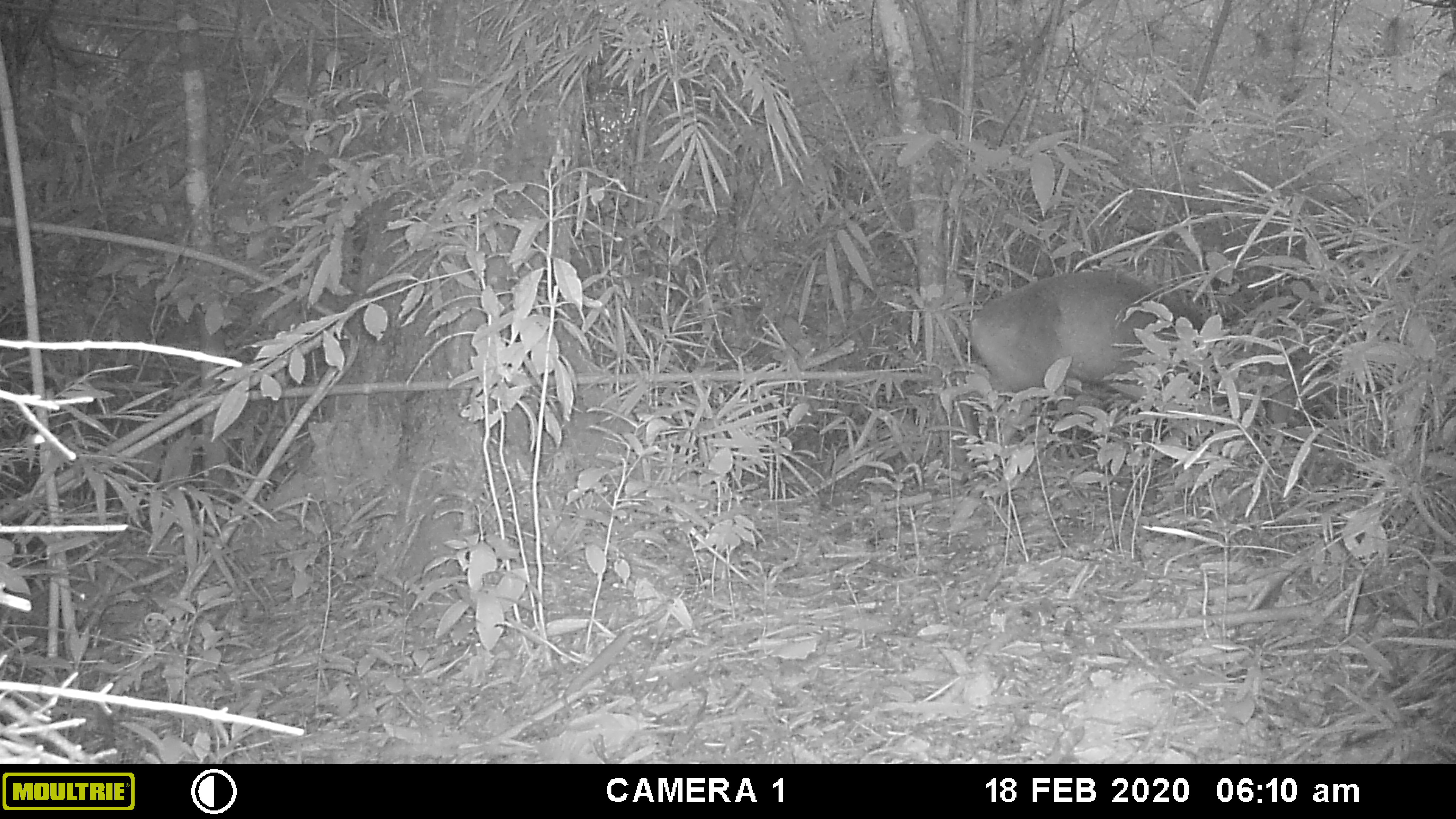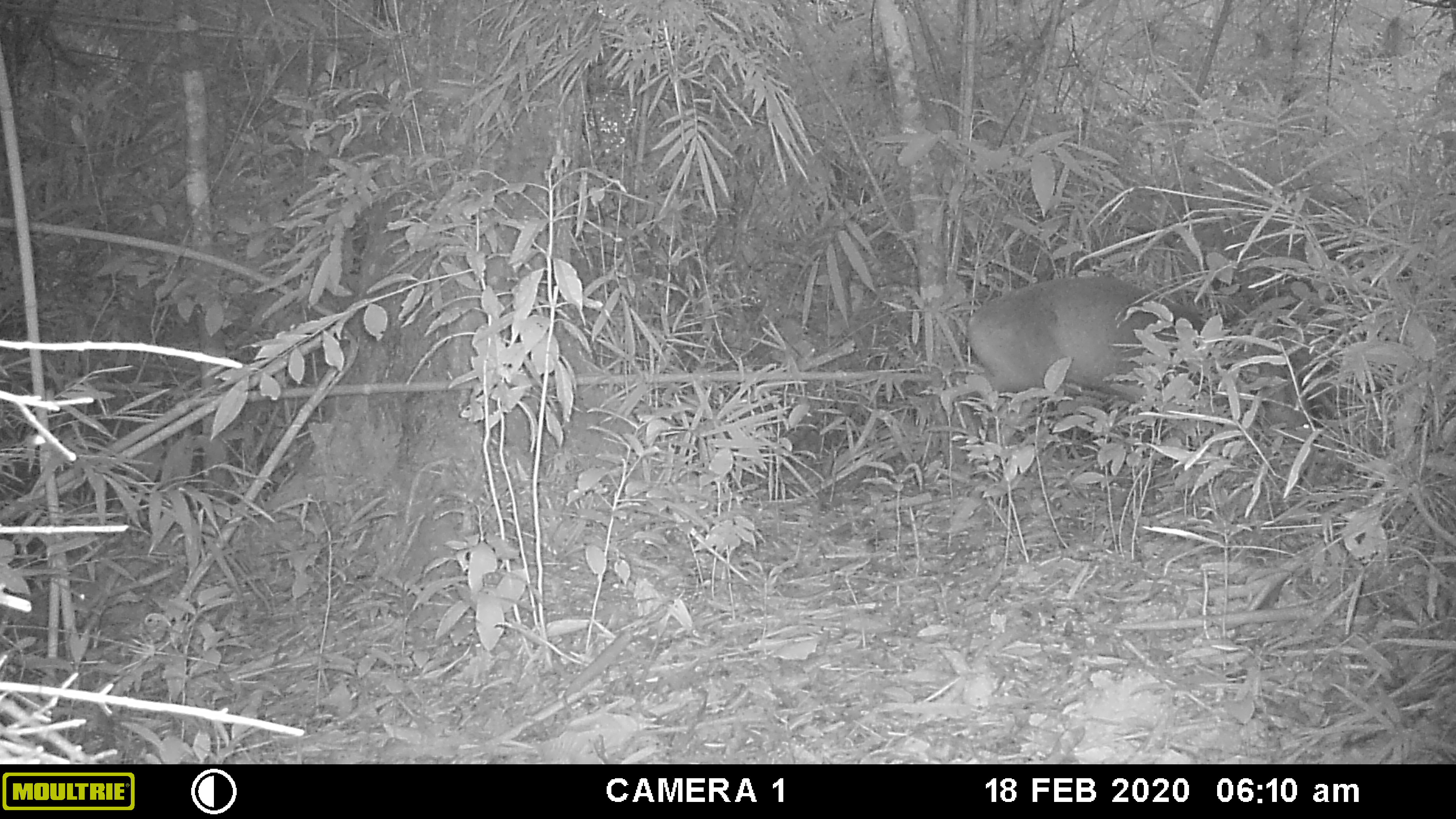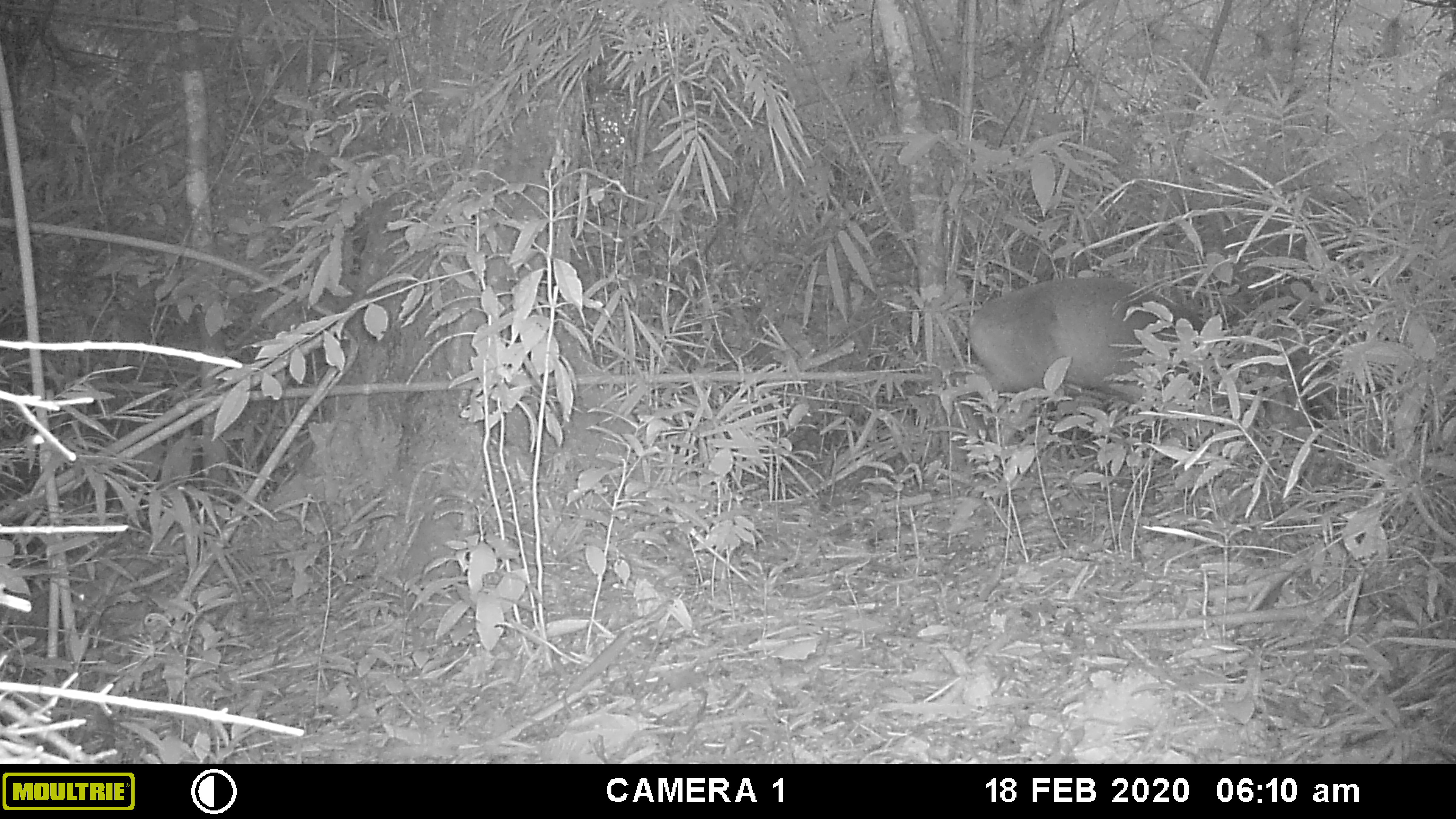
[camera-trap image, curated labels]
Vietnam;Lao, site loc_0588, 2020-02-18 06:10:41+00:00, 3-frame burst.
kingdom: Animalia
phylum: Chordata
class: Mammalia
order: Artiodactyla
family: Cervidae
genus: Muntiacus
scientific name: Muntiacus muntjak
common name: red muntjac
Red muntjac (Muntiacus muntjak). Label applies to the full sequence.